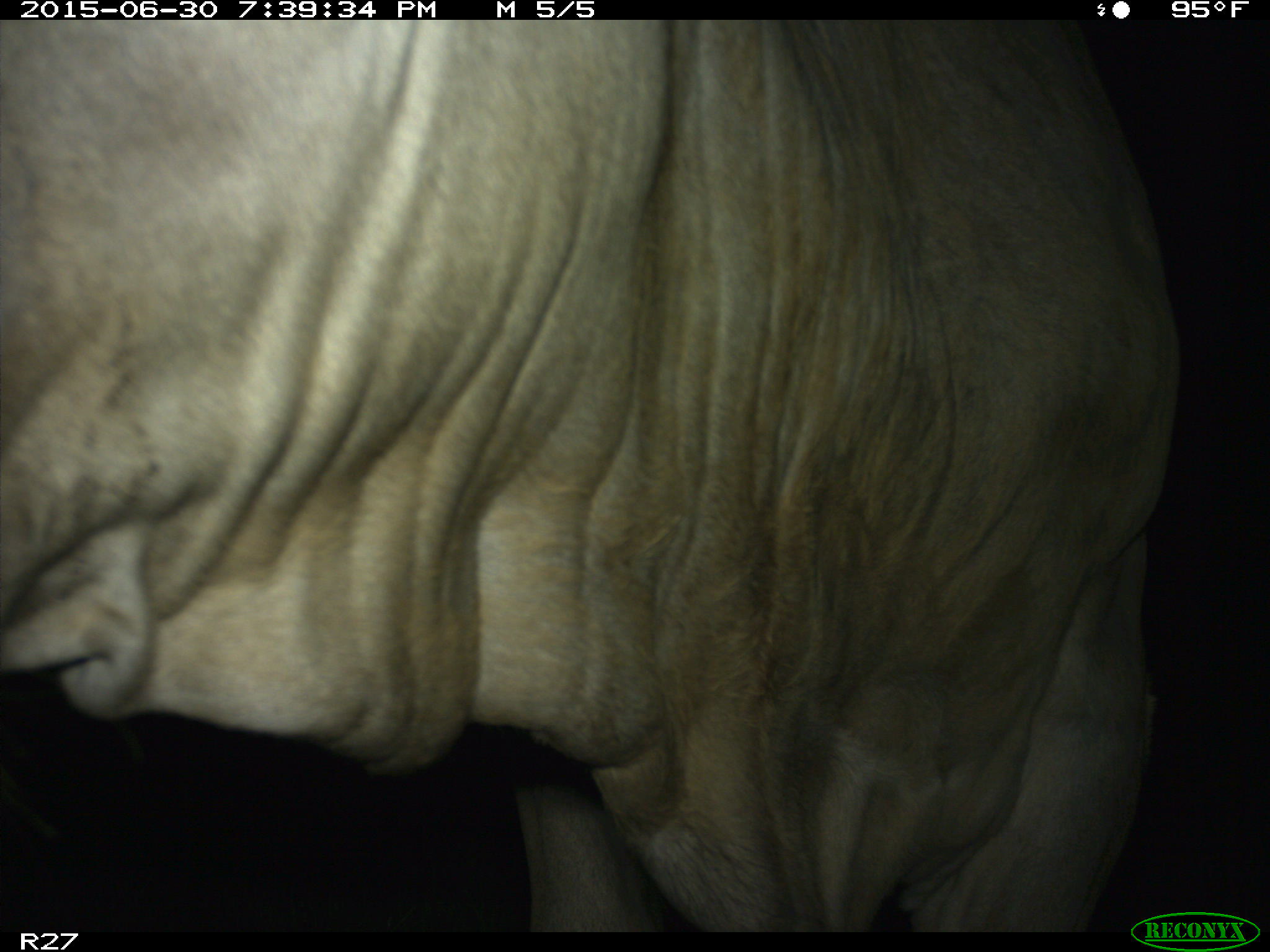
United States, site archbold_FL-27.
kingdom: Animalia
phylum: Chordata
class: Mammalia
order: Artiodactyla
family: Bovidae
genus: Bos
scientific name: Bos taurus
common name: domestic cow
Bos taurus (domestic cow).